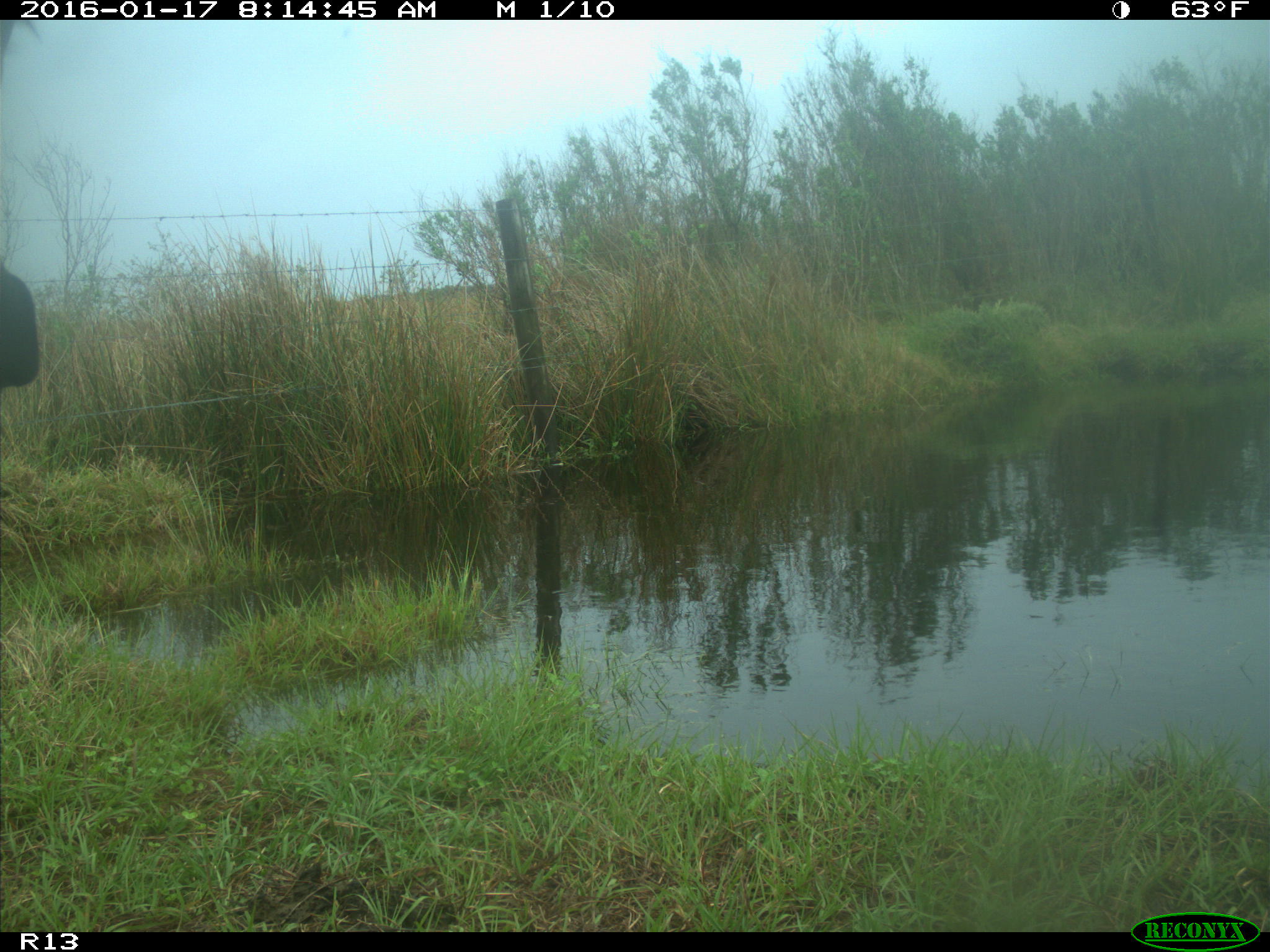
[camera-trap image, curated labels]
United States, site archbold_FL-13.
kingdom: Animalia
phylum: Chordata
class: Mammalia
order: Artiodactyla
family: Bovidae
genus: Bos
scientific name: Bos taurus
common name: domestic cow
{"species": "Bos taurus (domestic cow)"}